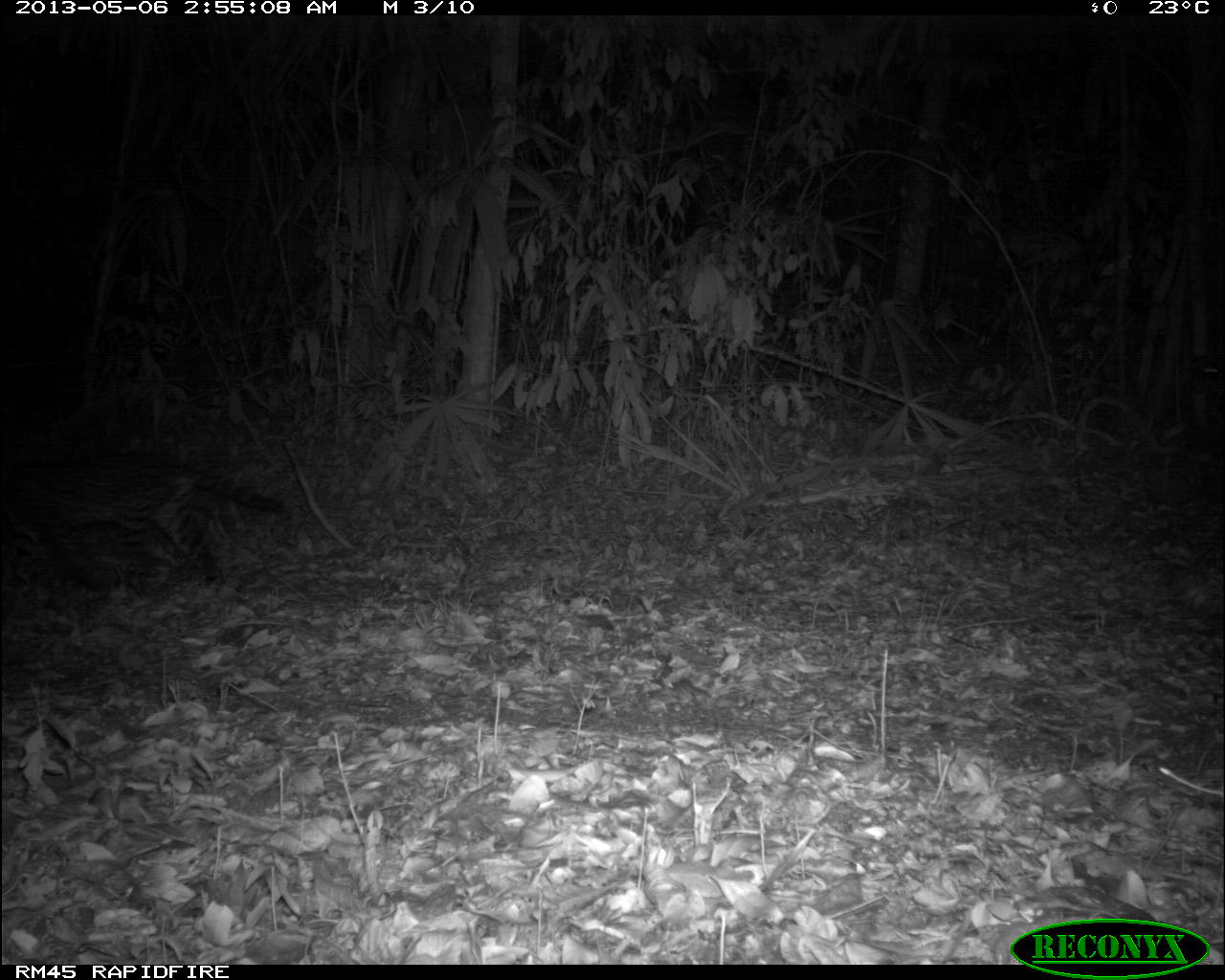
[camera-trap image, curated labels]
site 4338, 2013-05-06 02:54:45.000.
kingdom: Animalia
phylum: Chordata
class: Mammalia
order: Carnivora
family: Felidae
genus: Leopardus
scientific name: Leopardus pardalis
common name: ocelot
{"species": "Leopardus pardalis (ocelot)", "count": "1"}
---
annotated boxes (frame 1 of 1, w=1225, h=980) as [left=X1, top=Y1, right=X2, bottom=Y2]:
leopardus pardalis: [left=0, top=452, right=283, bottom=592]